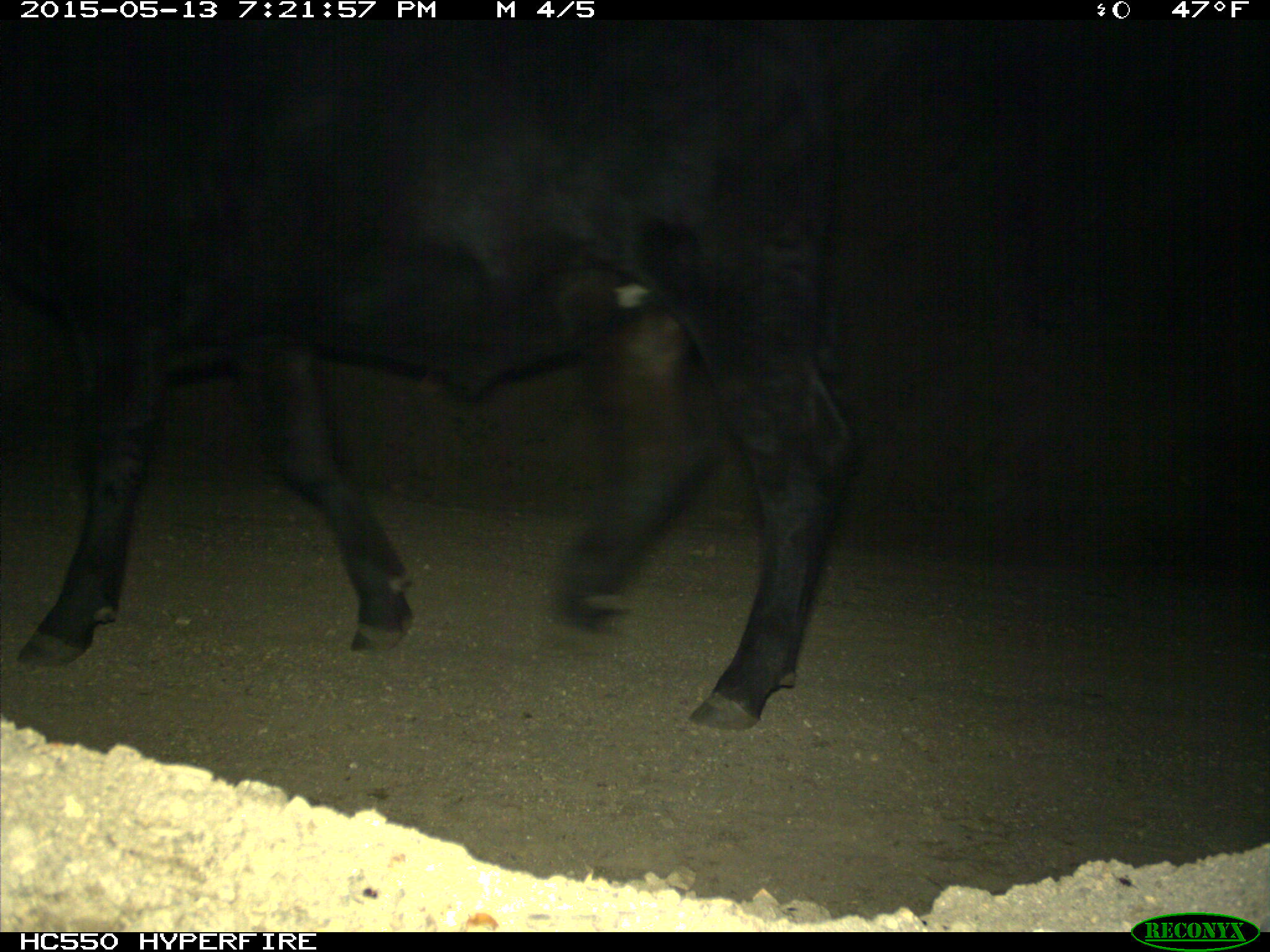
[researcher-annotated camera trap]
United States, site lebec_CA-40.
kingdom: Animalia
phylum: Chordata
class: Mammalia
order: Artiodactyla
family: Bovidae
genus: Bos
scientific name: Bos taurus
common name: domestic cow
Bos taurus (domestic cow).